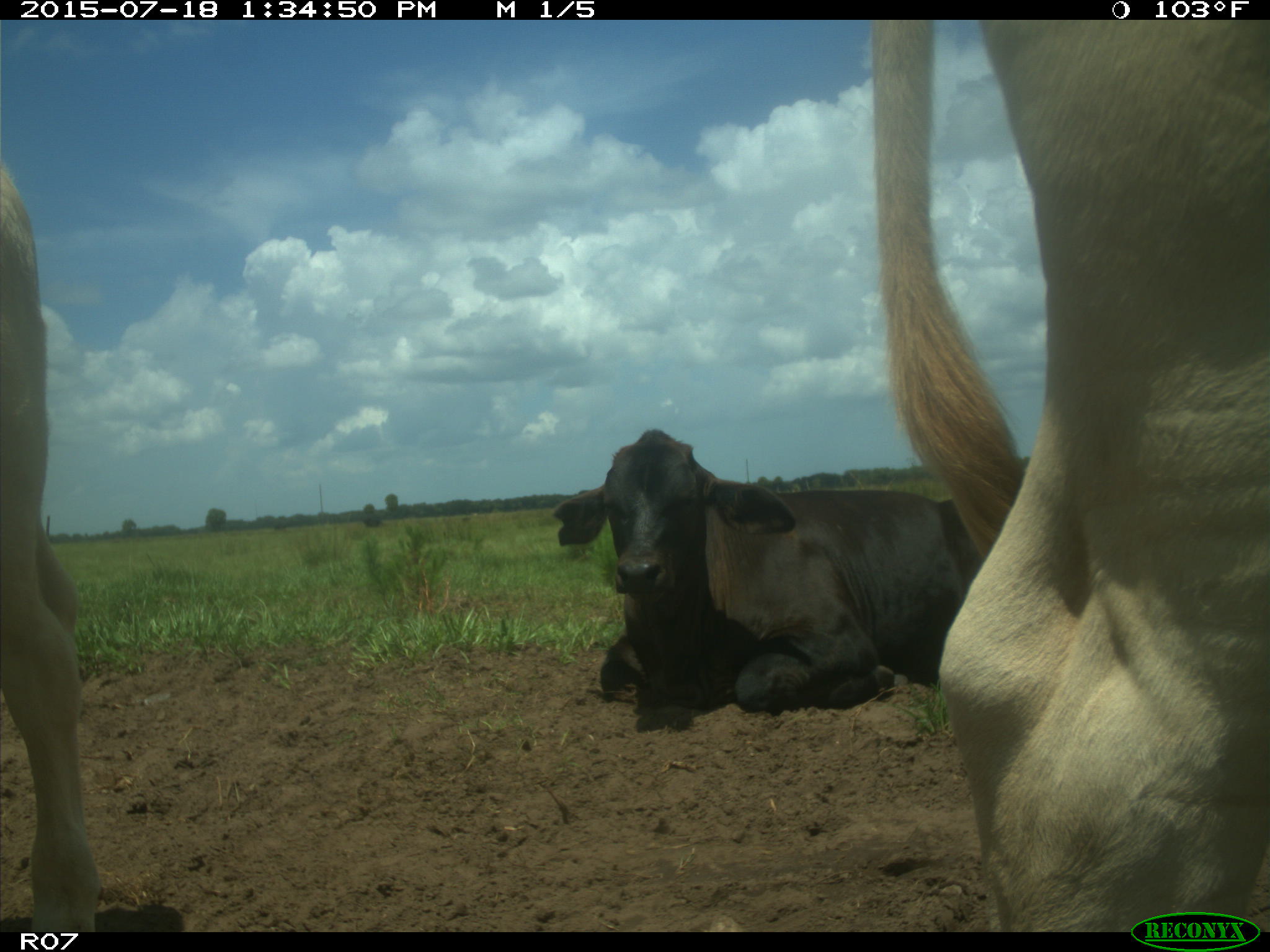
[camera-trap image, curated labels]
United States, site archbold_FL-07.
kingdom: Animalia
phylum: Chordata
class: Mammalia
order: Artiodactyla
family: Bovidae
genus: Bos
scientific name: Bos taurus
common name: domestic cow